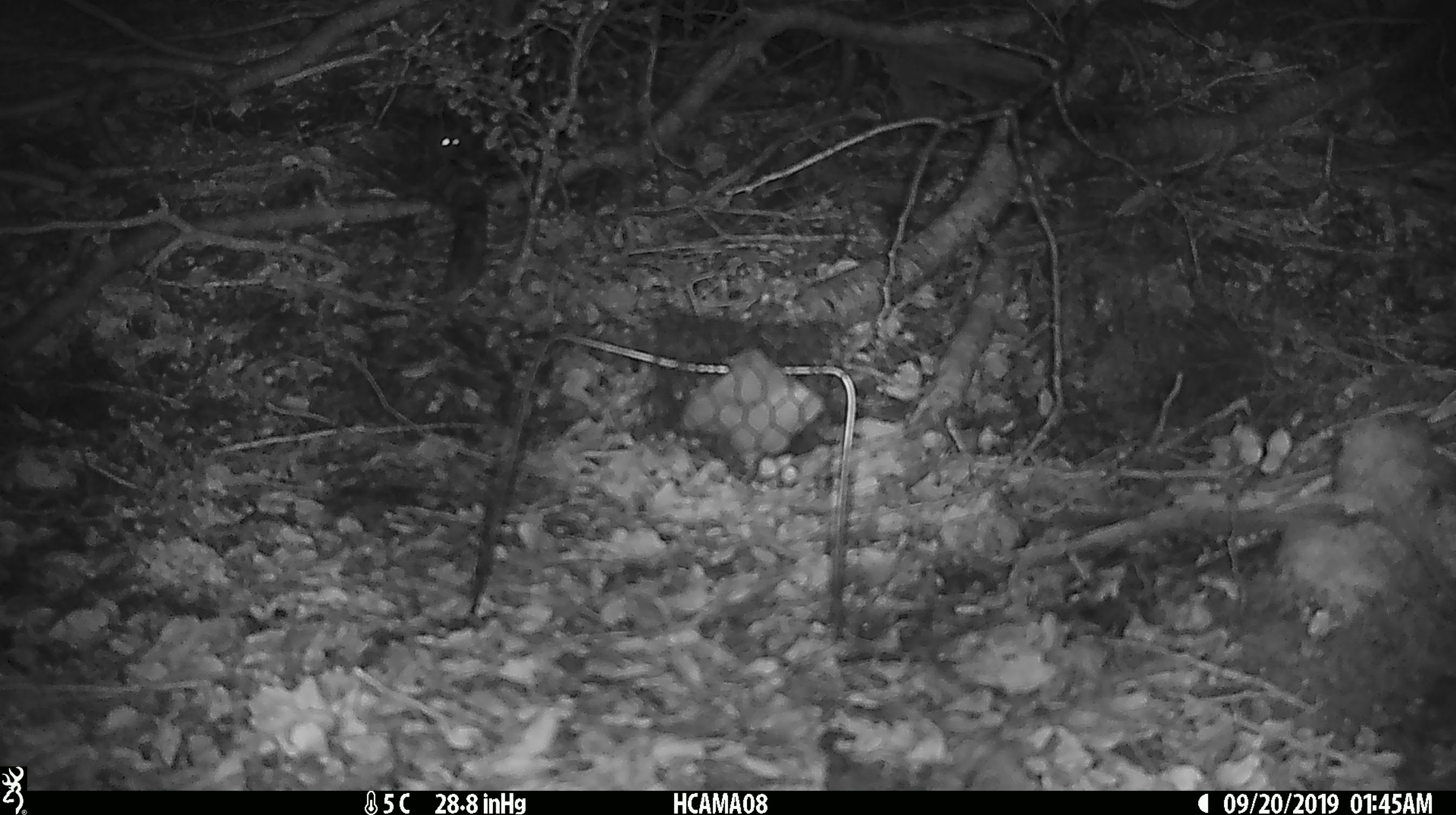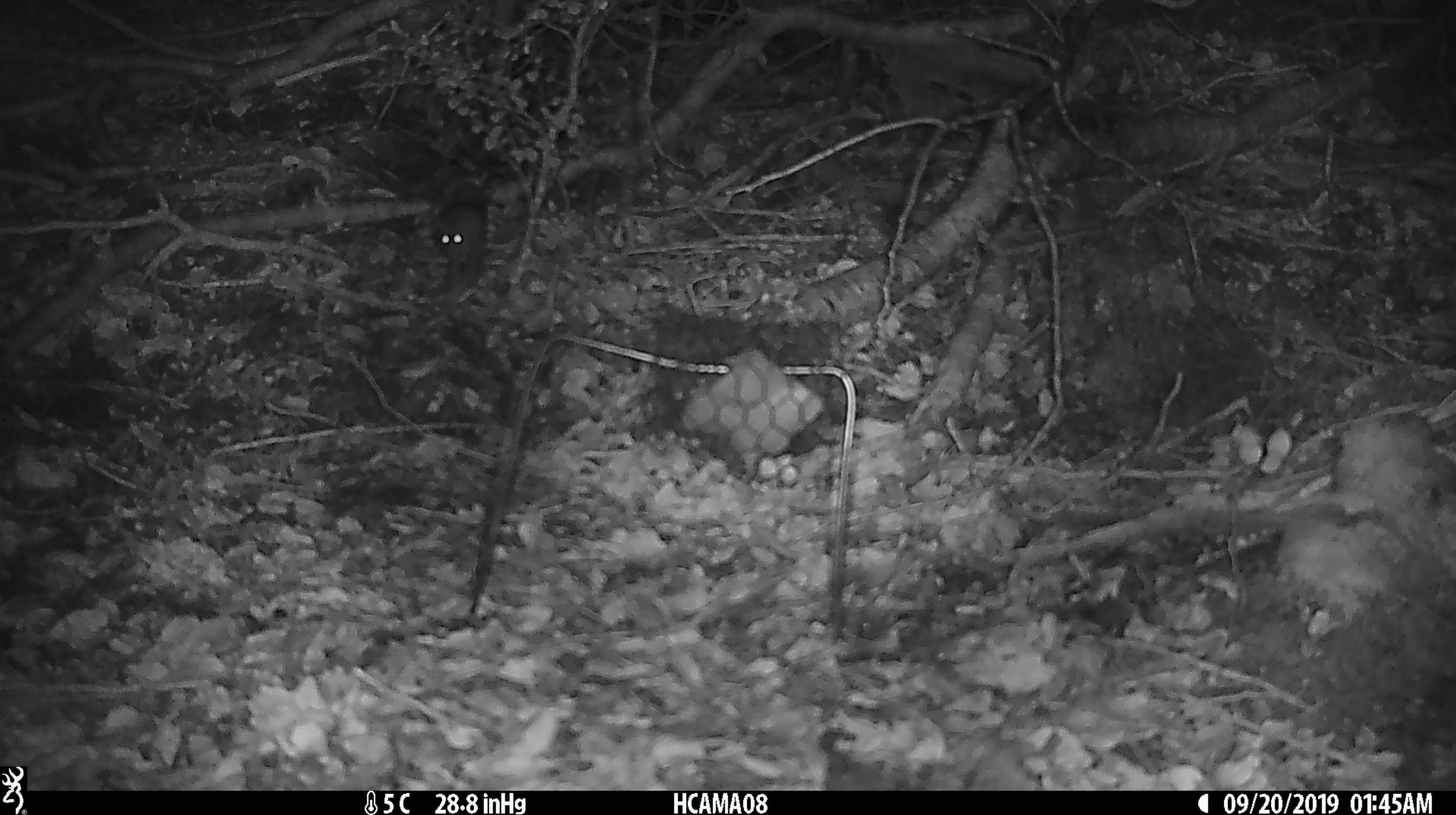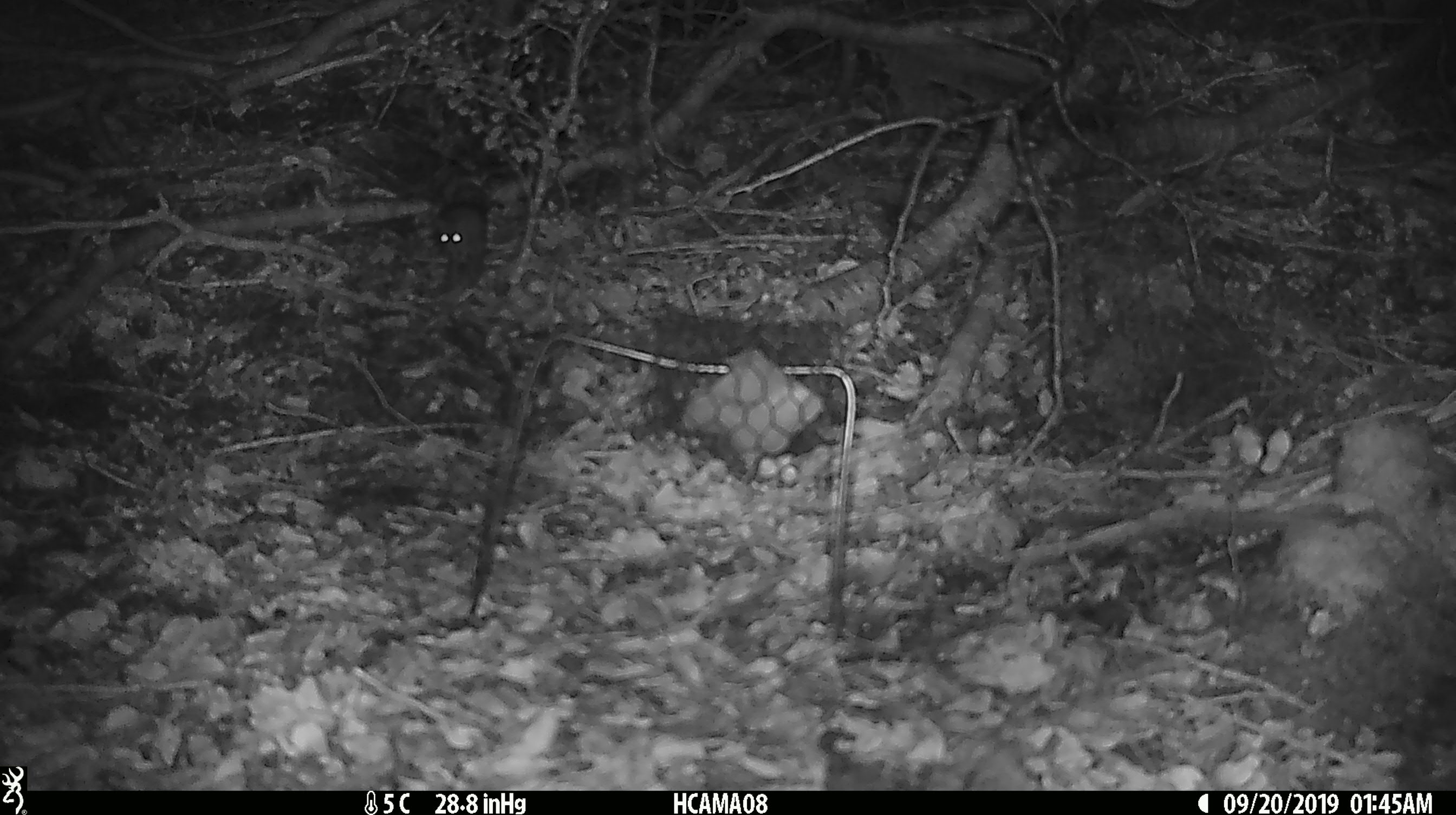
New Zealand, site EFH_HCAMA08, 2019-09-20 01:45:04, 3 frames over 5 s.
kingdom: Animalia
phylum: Chordata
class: Mammalia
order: Rodentia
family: Muridae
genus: Mus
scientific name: Mus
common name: mouse